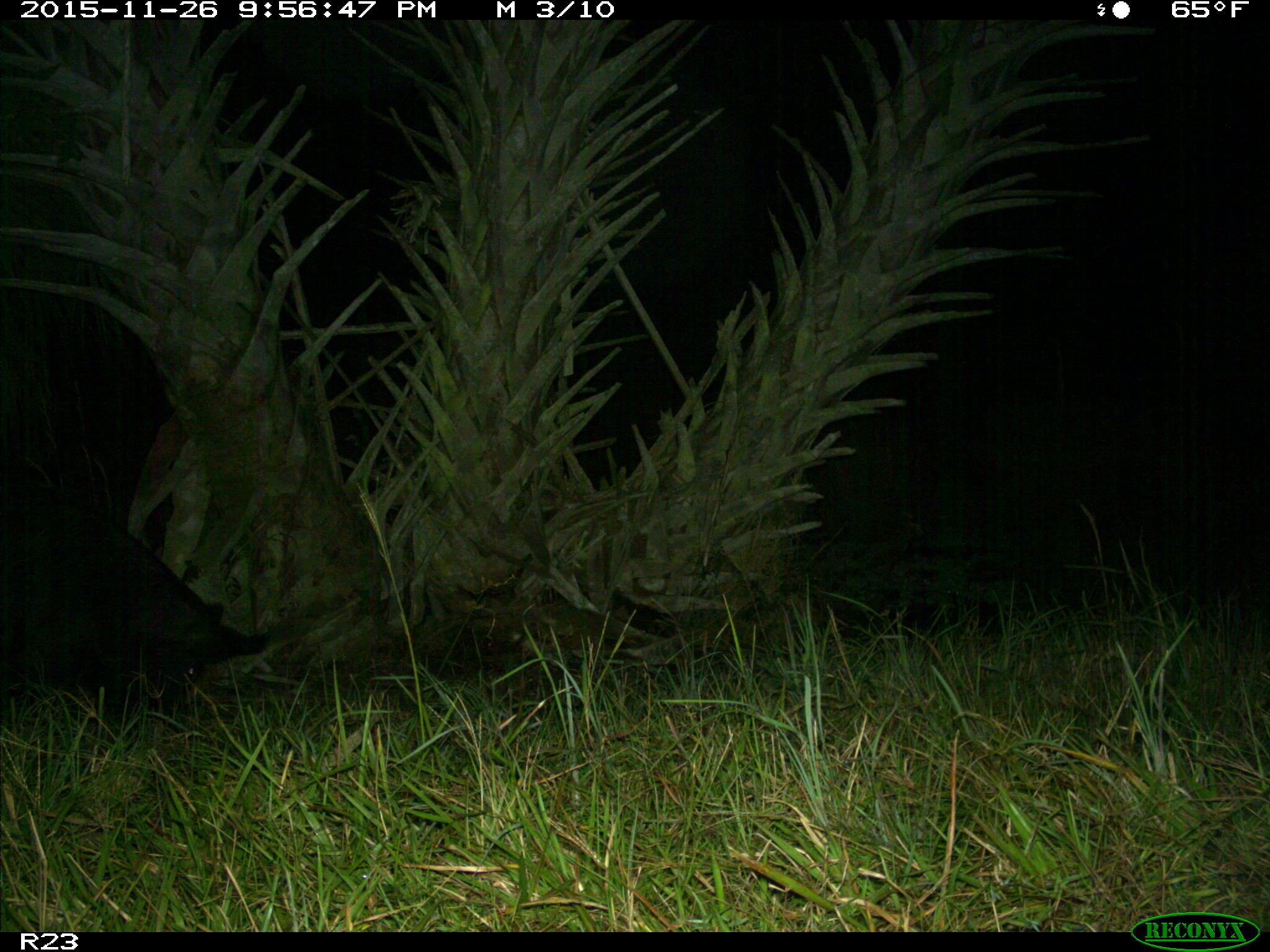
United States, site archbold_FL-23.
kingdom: Animalia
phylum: Chordata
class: Mammalia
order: Artiodactyla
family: Suidae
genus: Sus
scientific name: Sus scrofa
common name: wild boar